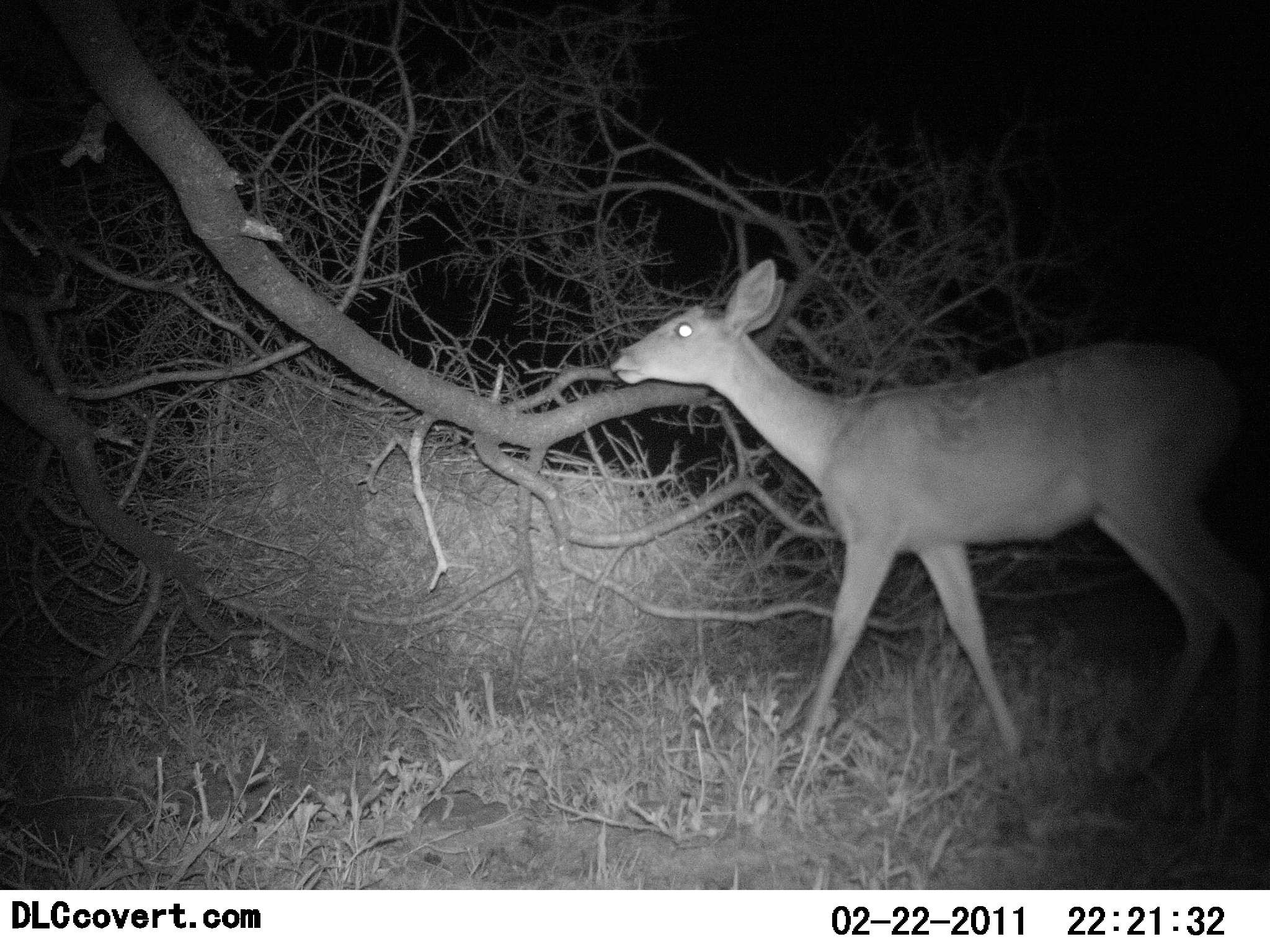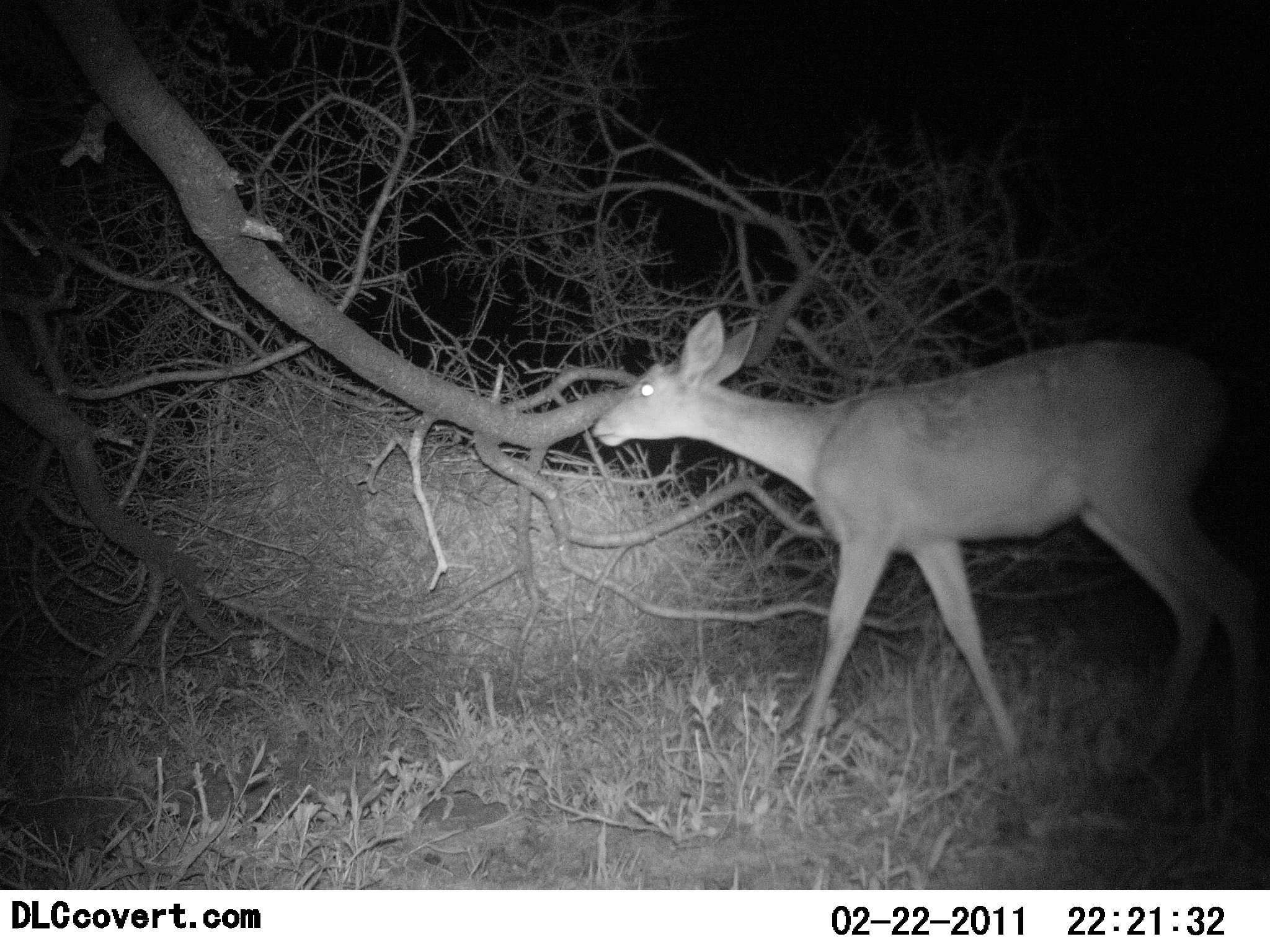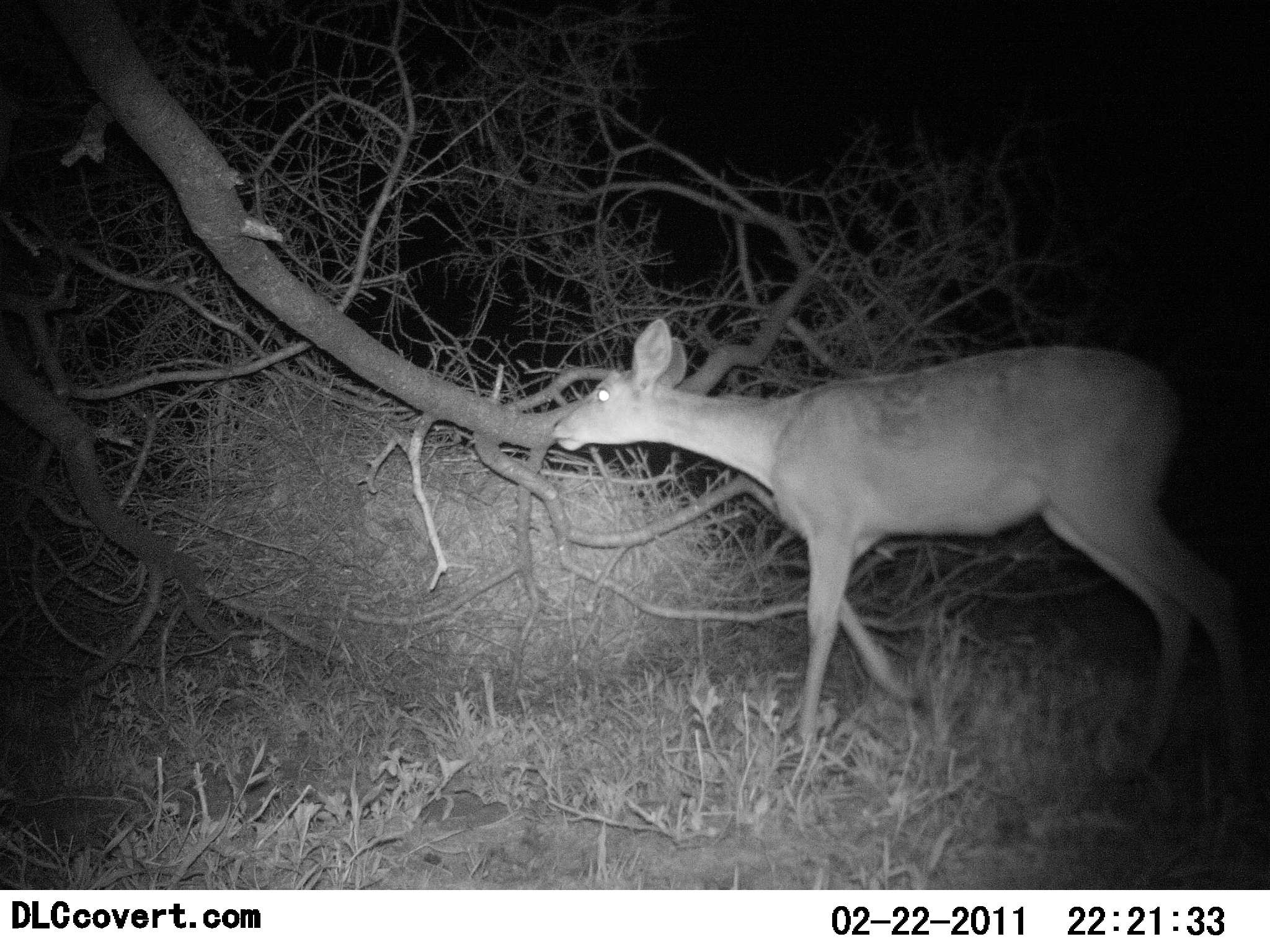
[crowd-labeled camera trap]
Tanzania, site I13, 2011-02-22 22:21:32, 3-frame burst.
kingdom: Animalia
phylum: Chordata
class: Mammalia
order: Artiodactyla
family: Bovidae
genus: Redunca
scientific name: Redunca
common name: reedbuck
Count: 1.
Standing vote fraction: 27%.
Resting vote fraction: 0%.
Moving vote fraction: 45%.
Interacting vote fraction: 9%.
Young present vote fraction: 0%.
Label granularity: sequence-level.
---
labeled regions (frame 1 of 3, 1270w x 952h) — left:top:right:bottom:
animal: 610:257:1270:796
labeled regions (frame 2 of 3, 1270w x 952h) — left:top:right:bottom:
animal: 593:310:1270:798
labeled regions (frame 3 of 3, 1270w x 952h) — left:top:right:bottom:
animal: 551:317:1257:794